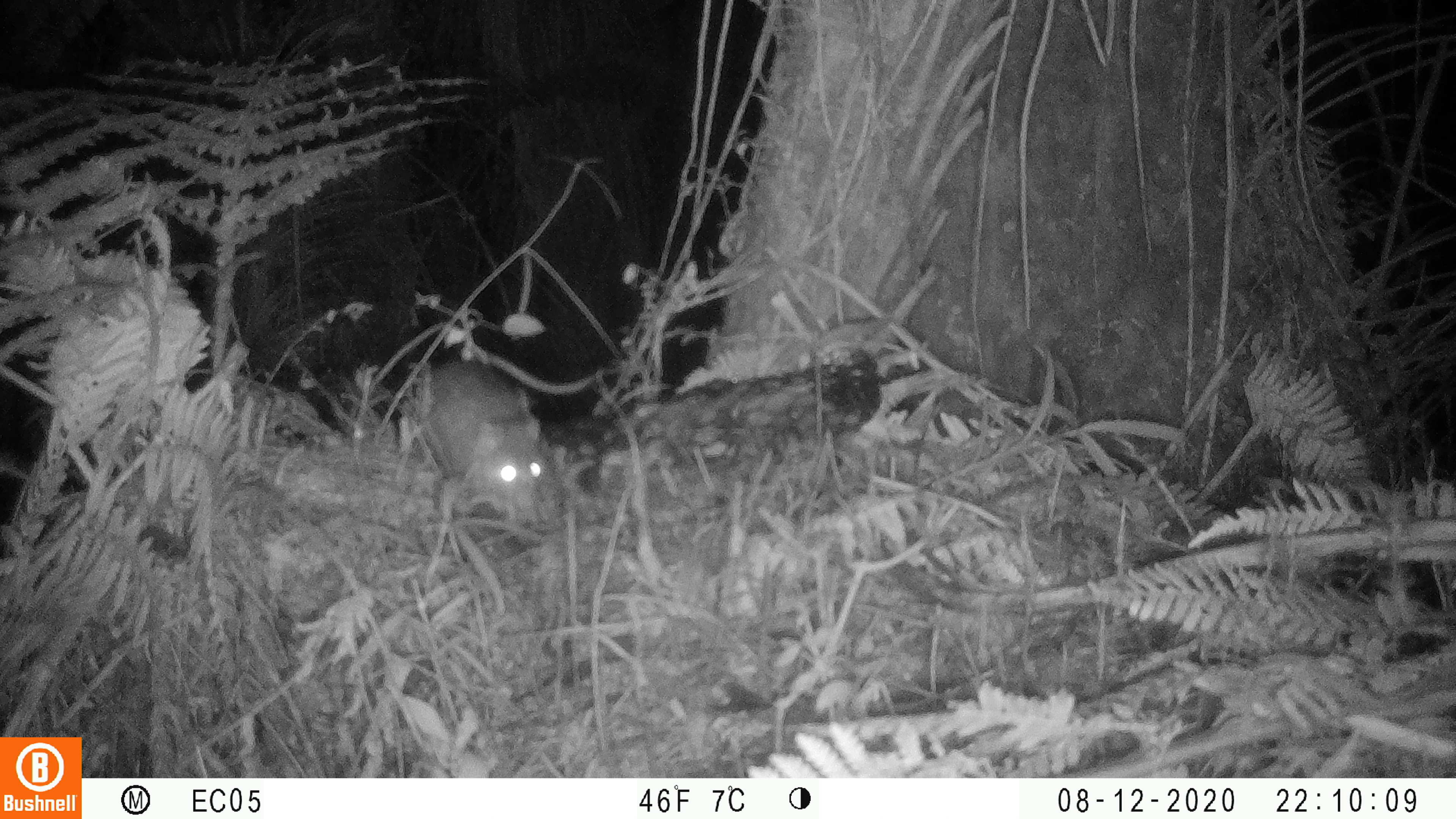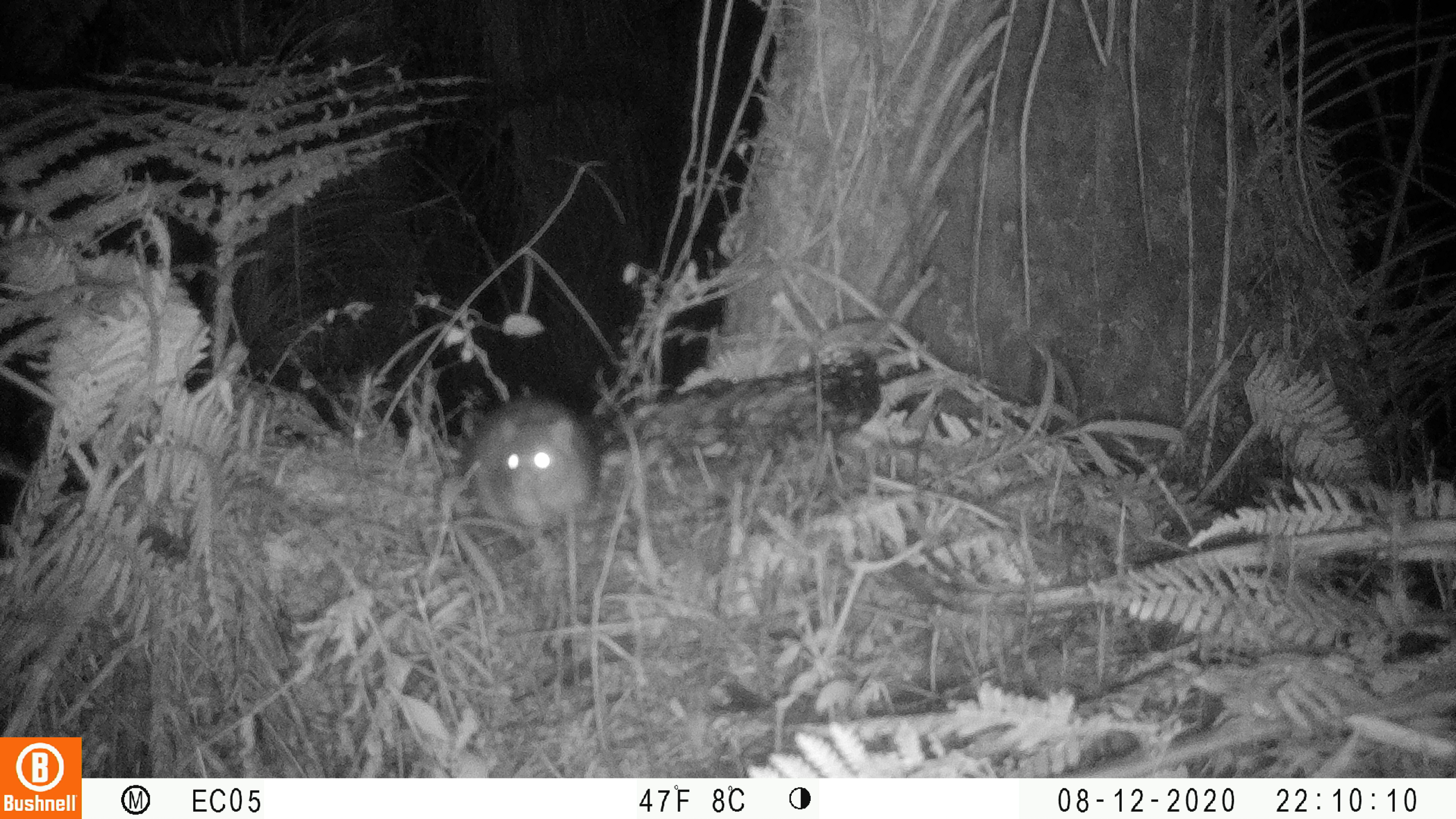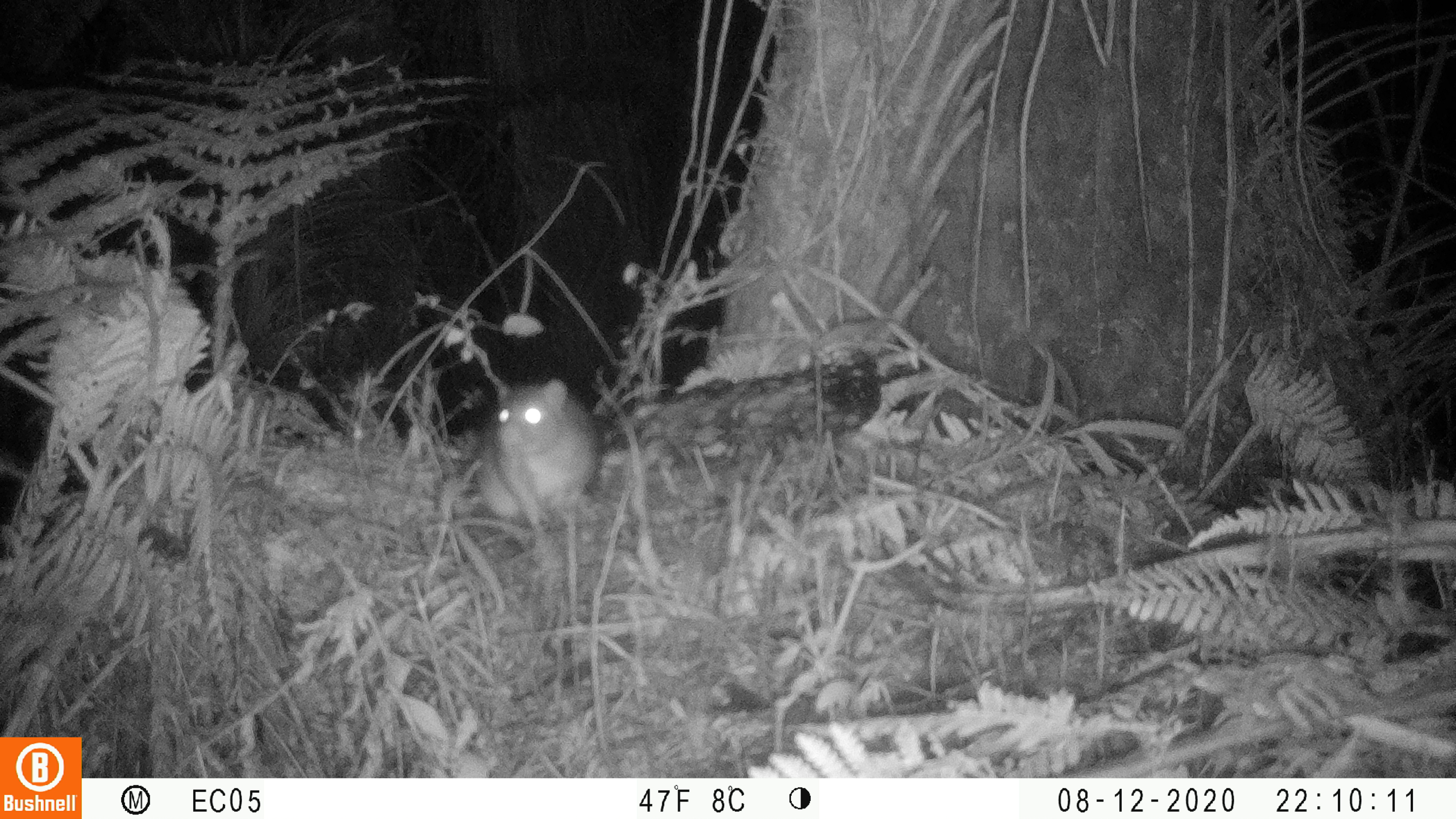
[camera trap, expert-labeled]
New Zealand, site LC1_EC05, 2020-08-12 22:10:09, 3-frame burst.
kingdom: Animalia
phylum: Chordata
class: Mammalia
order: Rodentia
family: Muridae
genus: Rattus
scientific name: Rattus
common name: rat